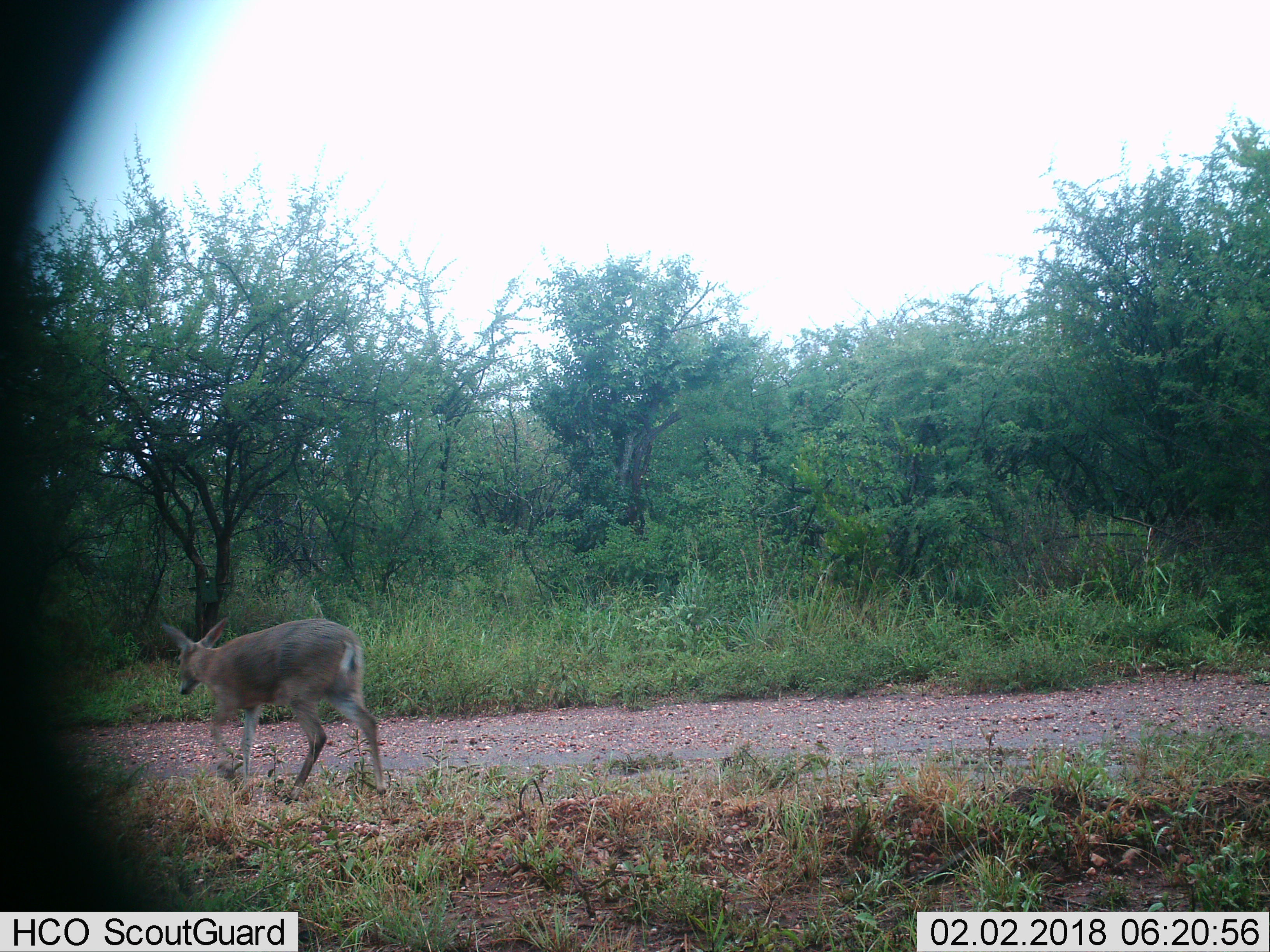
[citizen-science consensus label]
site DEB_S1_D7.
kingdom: Animalia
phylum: Chordata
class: Mammalia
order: Artiodactyla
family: Bovidae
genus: Sylvicapra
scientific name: Sylvicapra grimmia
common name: common duiker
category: duikercommongrey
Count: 1.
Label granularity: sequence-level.